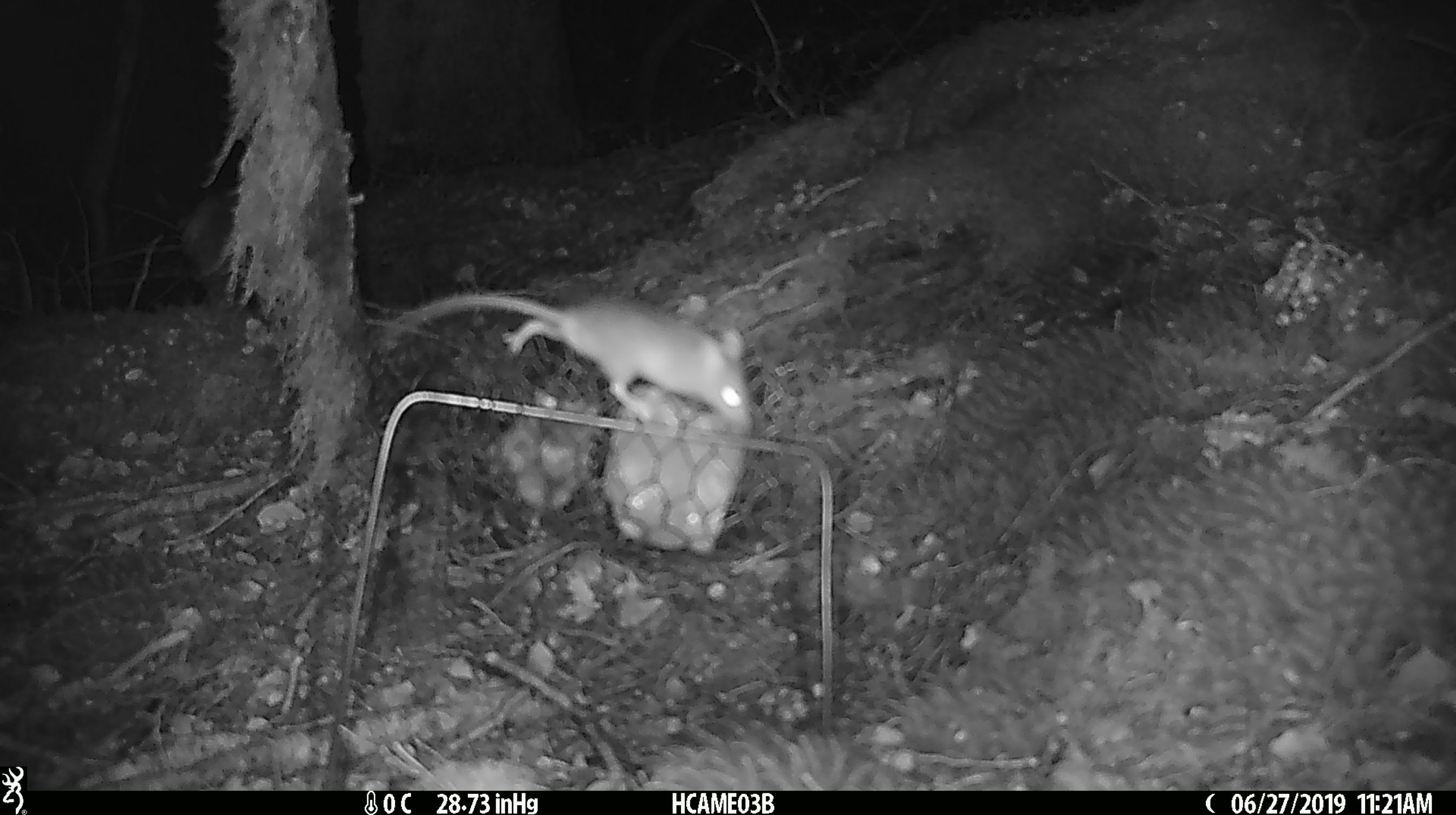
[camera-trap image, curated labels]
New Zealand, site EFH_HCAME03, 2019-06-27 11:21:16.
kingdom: Animalia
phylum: Chordata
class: Mammalia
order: Rodentia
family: Muridae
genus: Mus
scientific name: Mus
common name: mouse